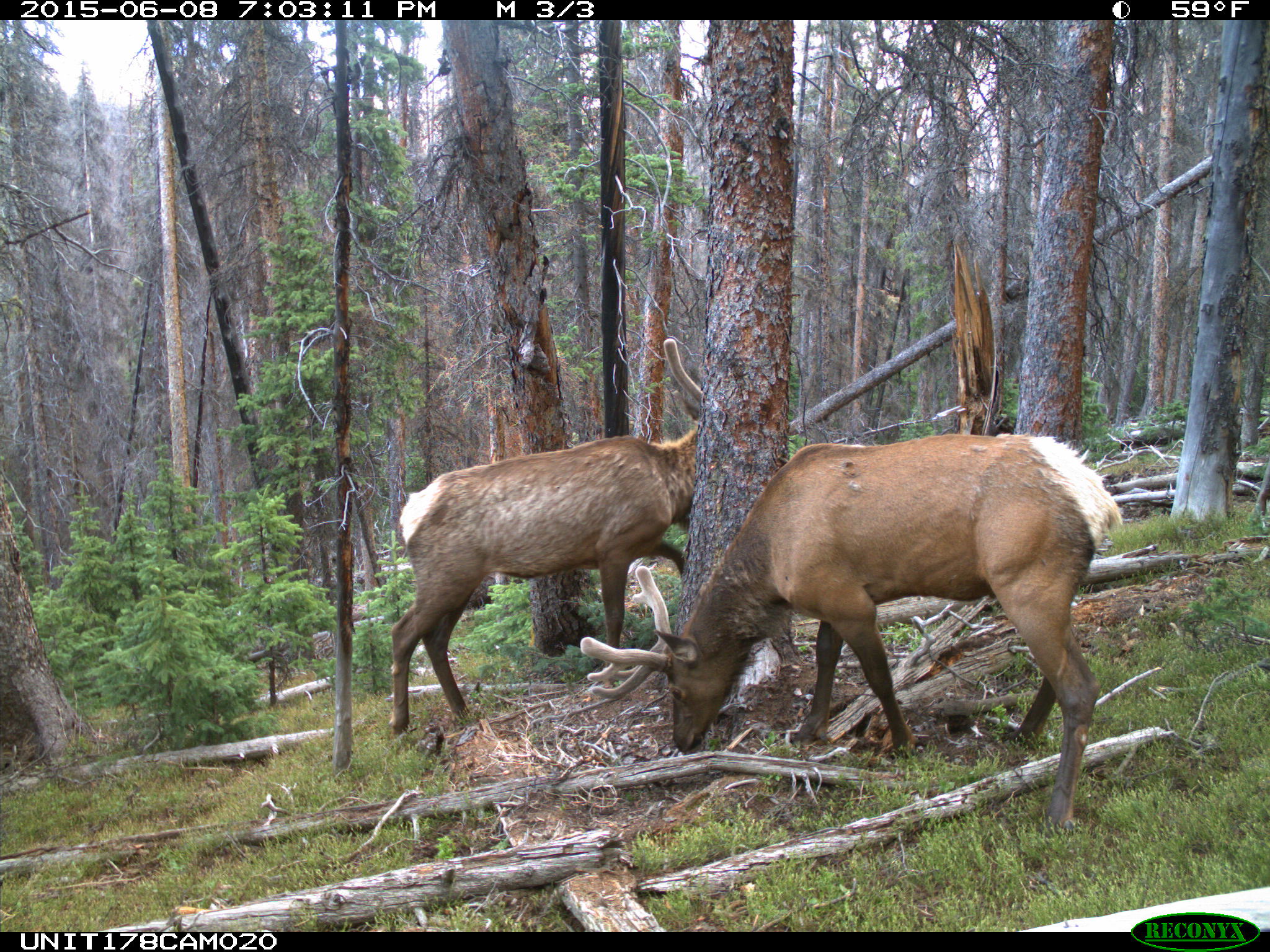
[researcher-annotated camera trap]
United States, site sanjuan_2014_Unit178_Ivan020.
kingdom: Animalia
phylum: Chordata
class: Mammalia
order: Artiodactyla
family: Cervidae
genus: Cervus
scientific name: Cervus elaphus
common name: red deer